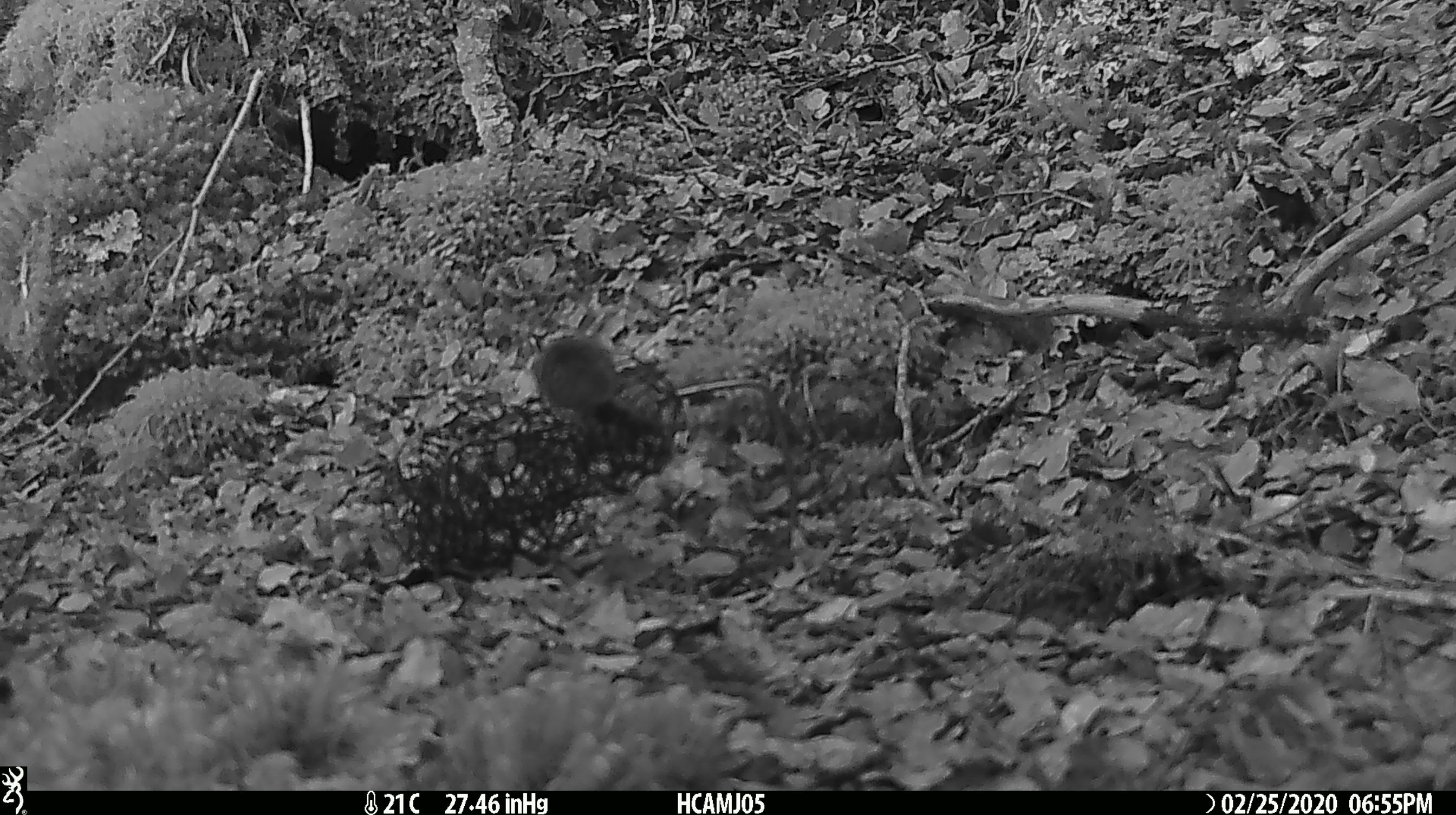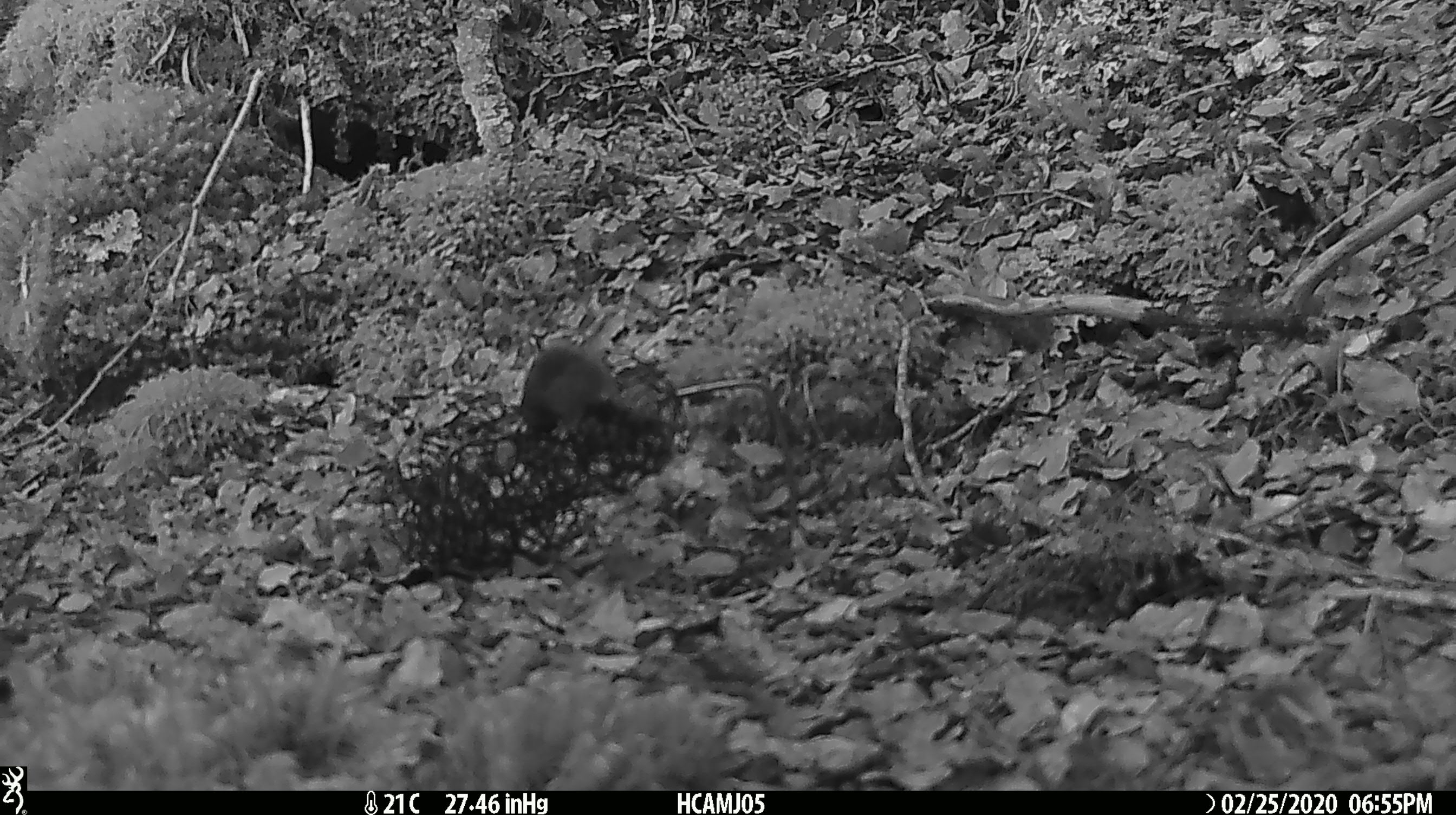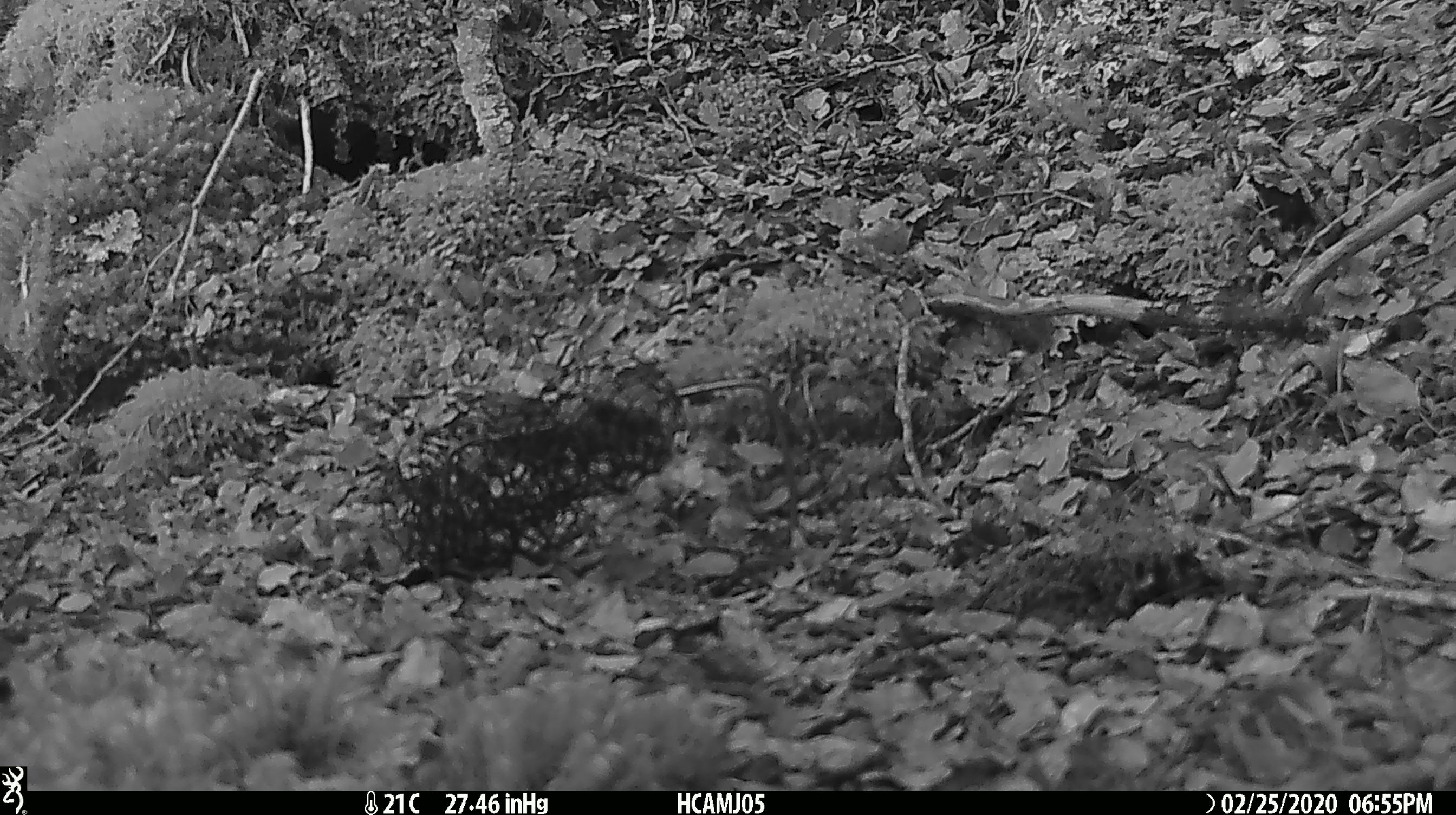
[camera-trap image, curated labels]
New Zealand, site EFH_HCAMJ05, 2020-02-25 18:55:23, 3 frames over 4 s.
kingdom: Animalia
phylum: Chordata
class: Mammalia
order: Rodentia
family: Muridae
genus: Mus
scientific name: Mus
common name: mouse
Mouse (Mus).